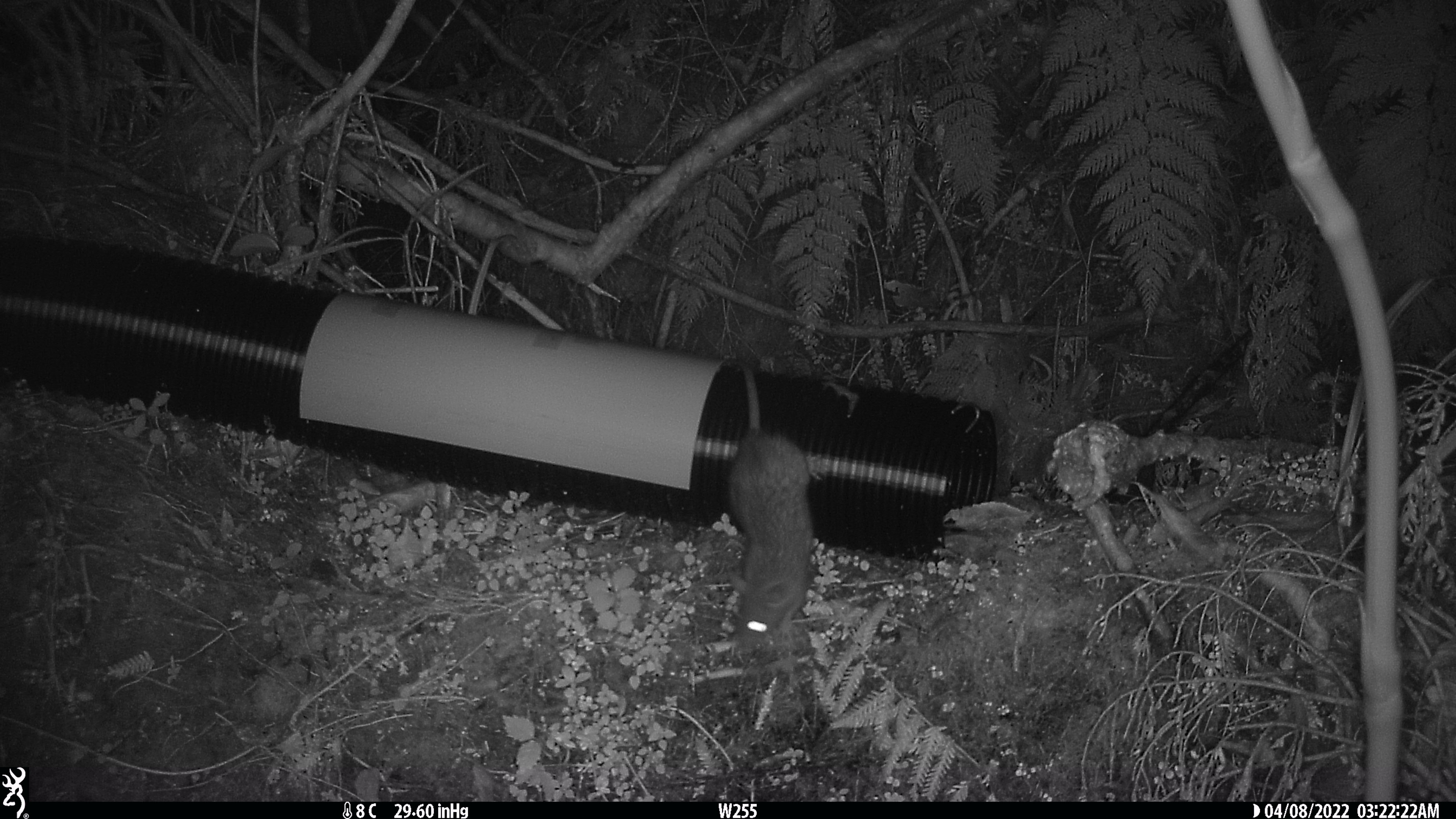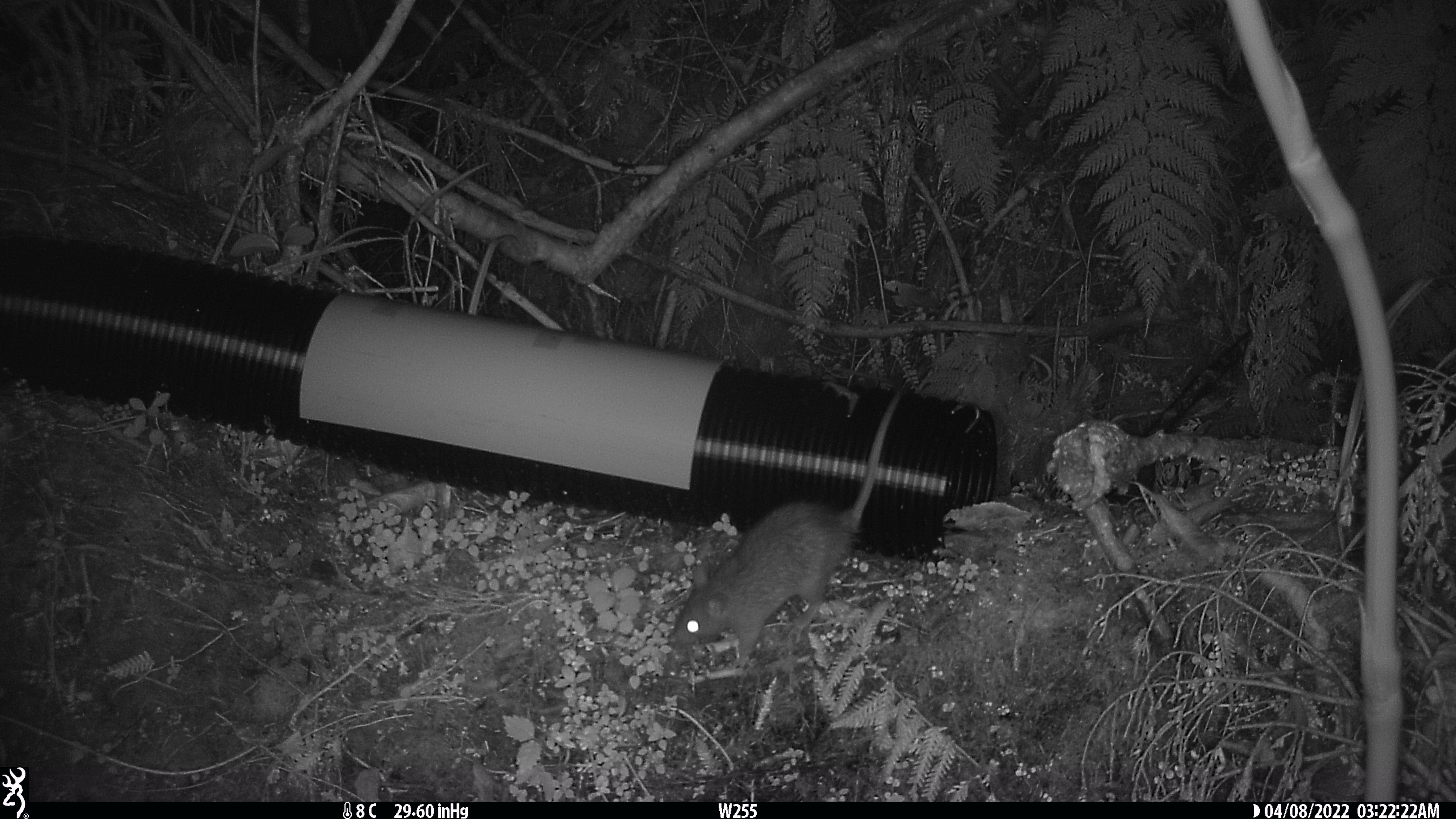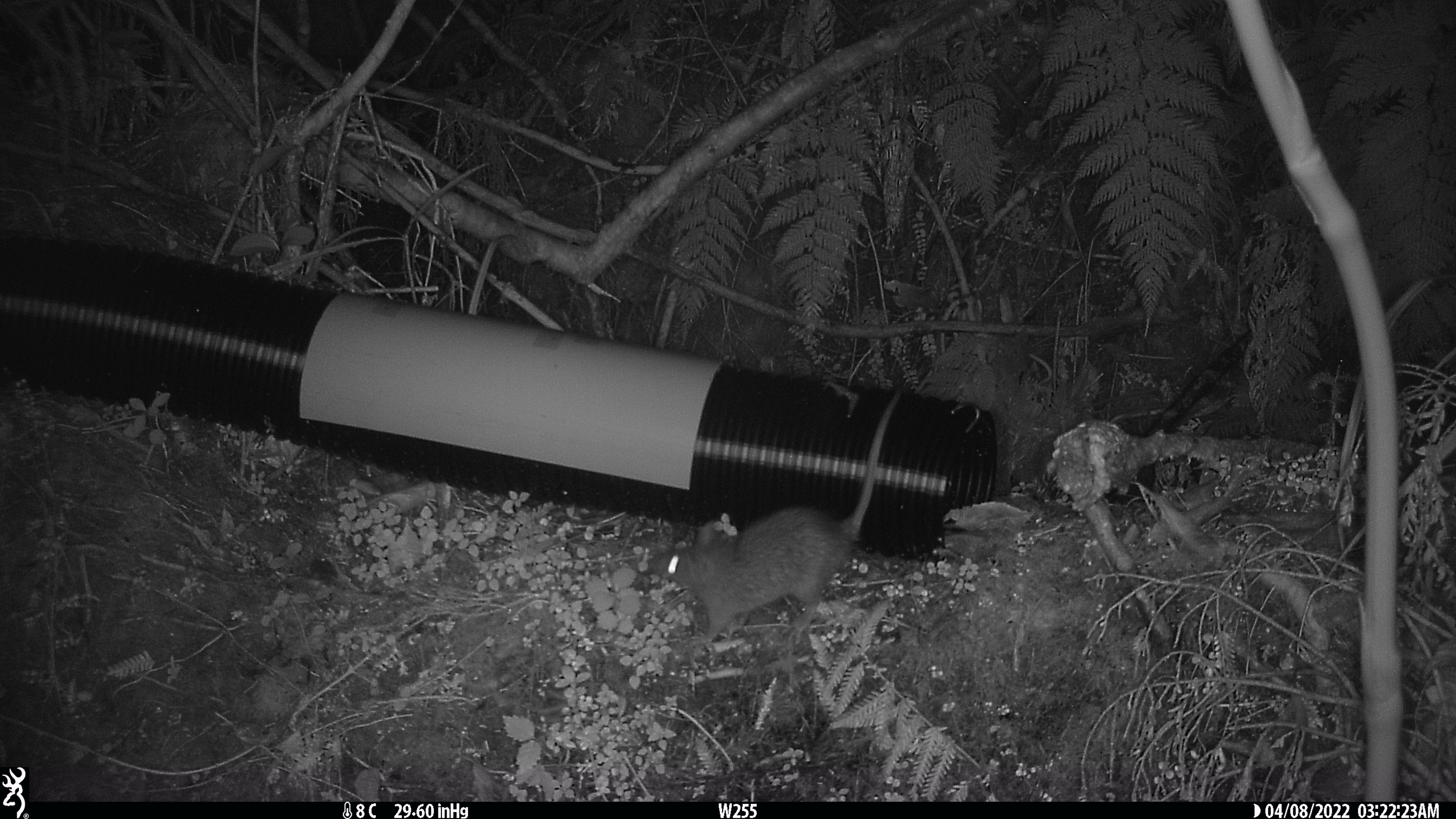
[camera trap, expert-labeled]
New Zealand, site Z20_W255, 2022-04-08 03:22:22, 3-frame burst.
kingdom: Animalia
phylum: Chordata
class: Mammalia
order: Rodentia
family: Muridae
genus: Rattus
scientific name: Rattus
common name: rat